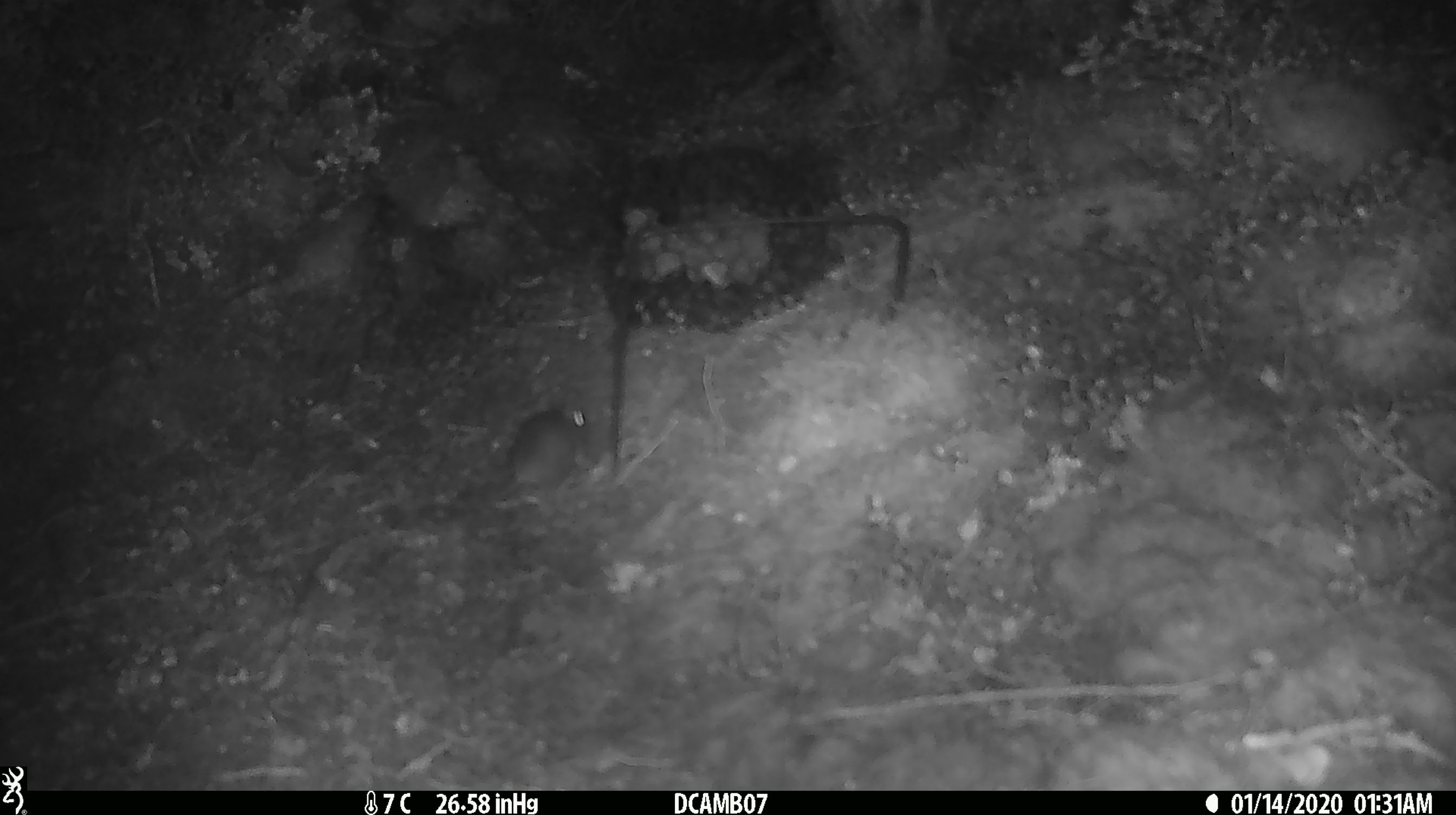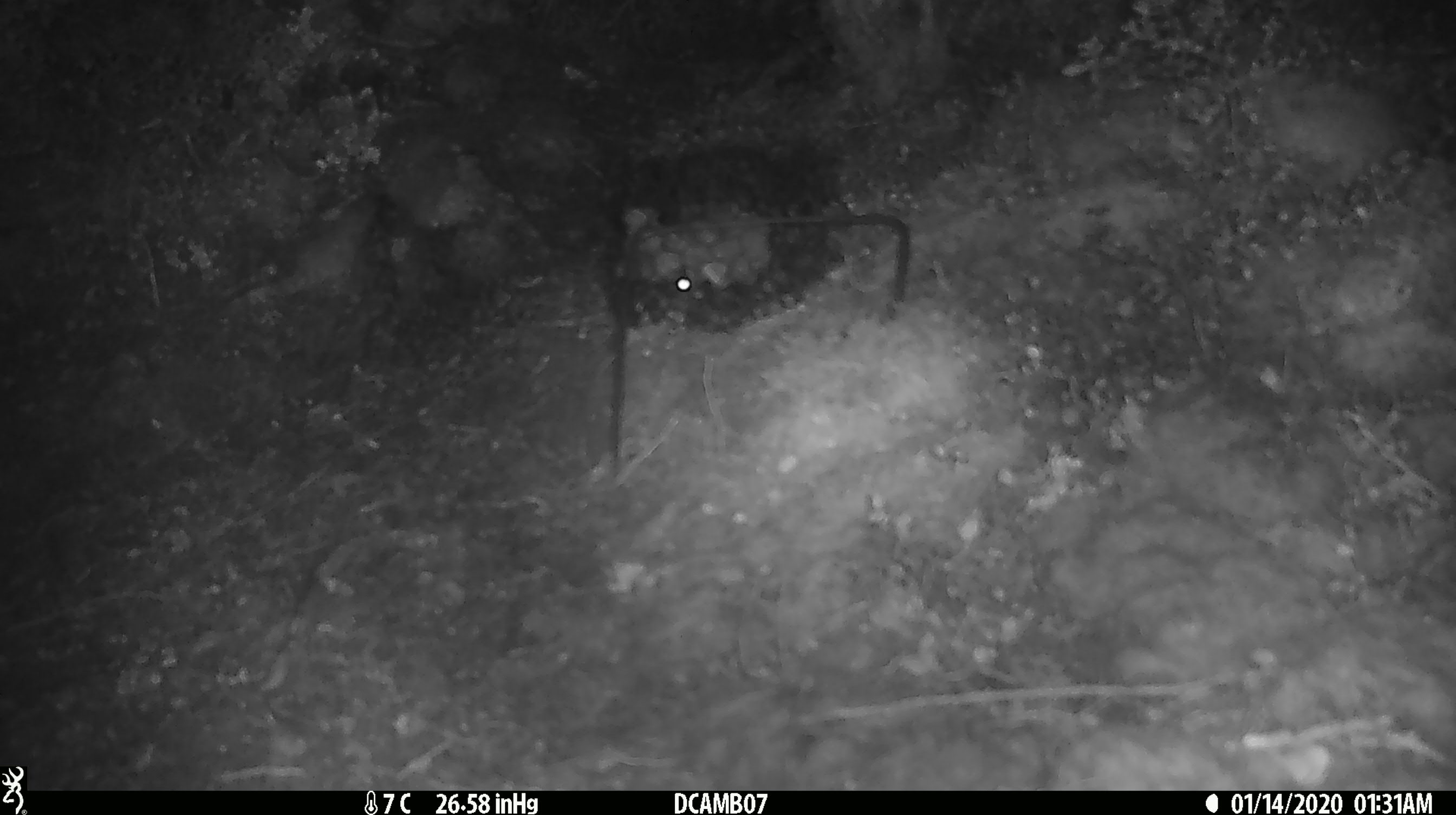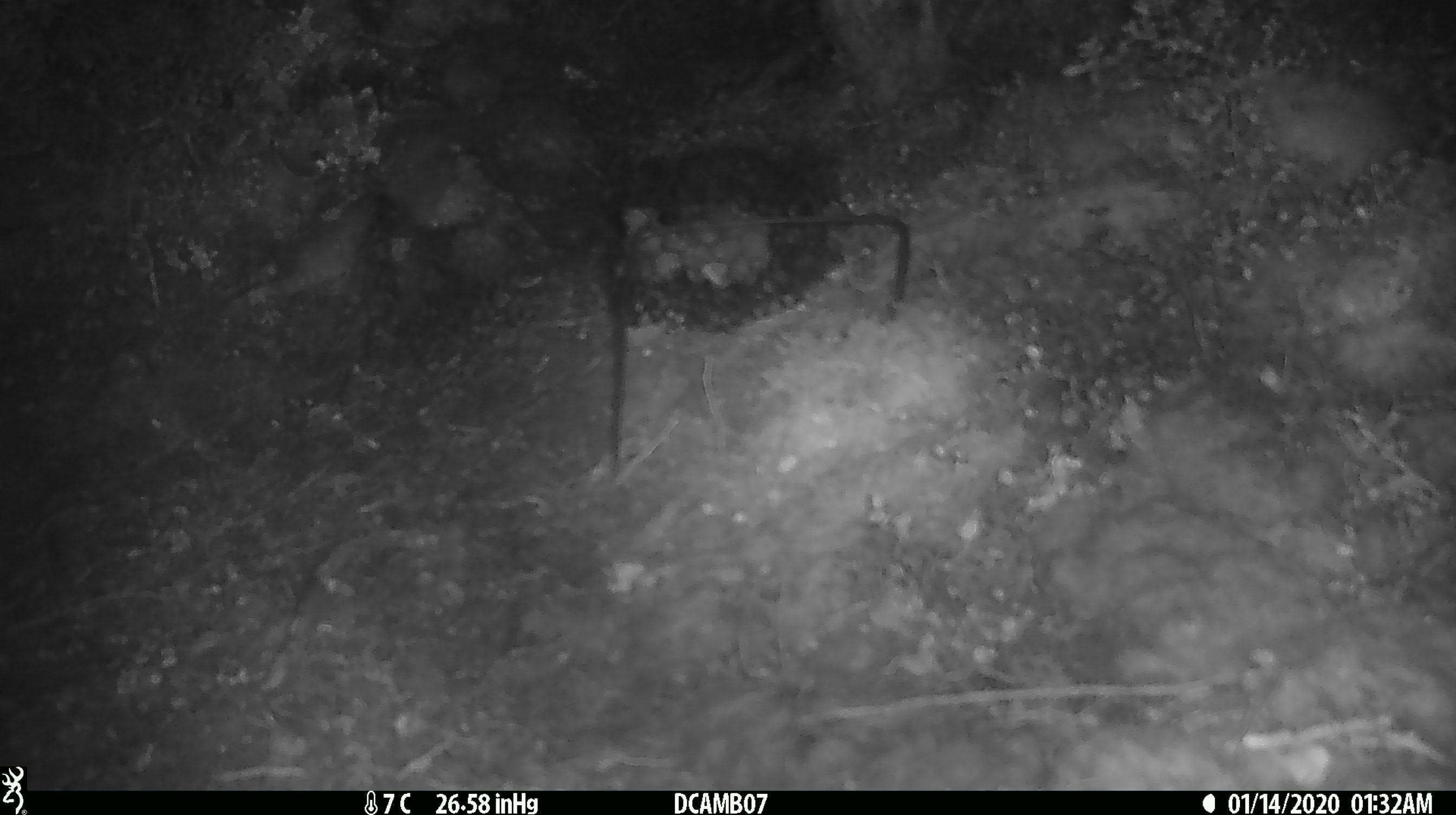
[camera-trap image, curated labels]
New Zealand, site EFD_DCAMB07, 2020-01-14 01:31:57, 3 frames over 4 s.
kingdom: Animalia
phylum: Chordata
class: Mammalia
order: Rodentia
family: Muridae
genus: Mus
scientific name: Mus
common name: mouse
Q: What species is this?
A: Mouse (Mus).